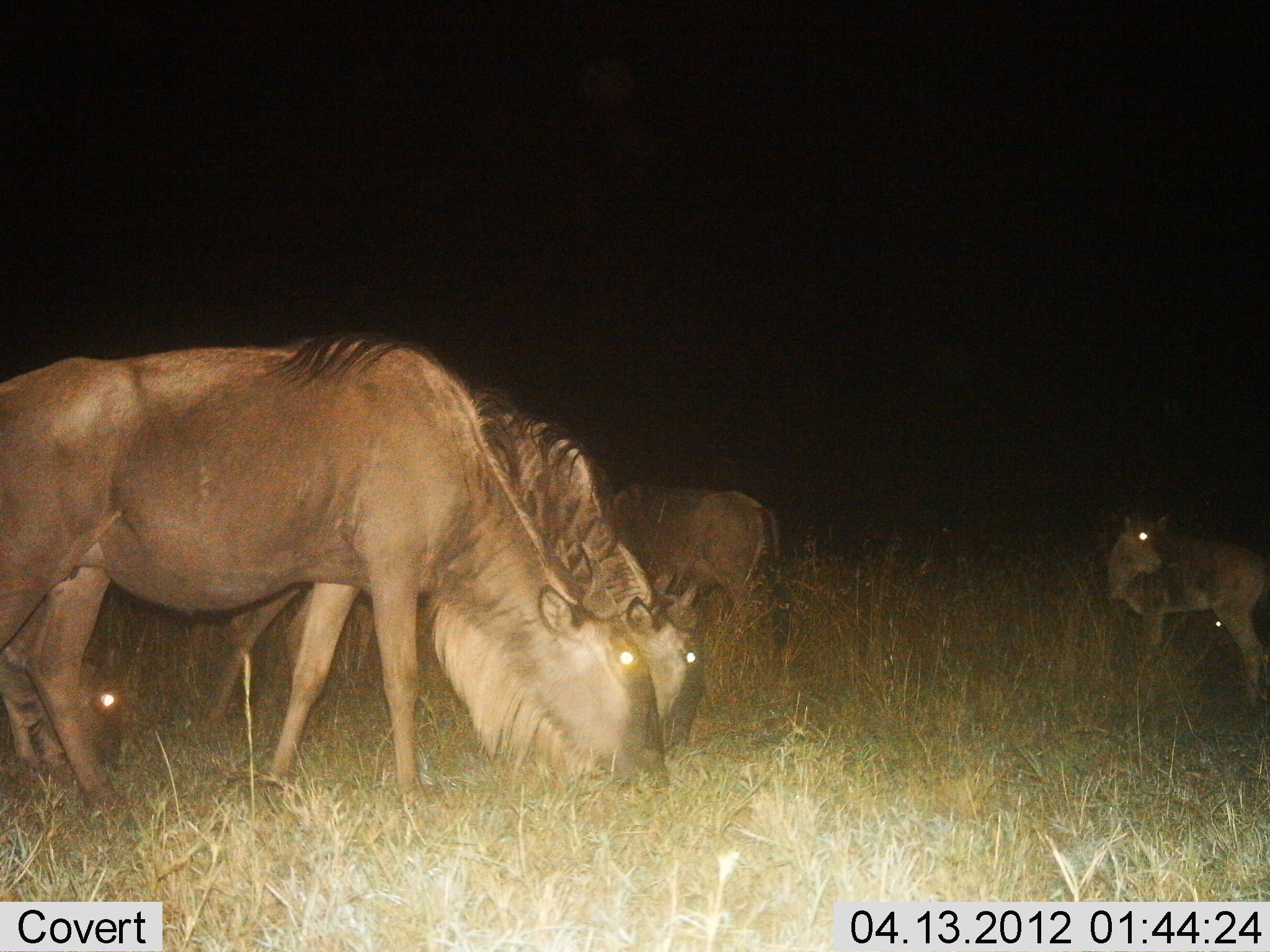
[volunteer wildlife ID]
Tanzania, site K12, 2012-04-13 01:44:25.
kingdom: Animalia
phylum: Chordata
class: Mammalia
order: Artiodactyla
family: Bovidae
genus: Connochaetes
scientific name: Connochaetes taurinus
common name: blue wildebeest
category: wildebeest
Wildebeest (blue wildebeest) (Connochaetes taurinus), count 5. Behavior (volunteer vote fractions): standing 41%, resting 12%, moving 3%, interacting 0%. Young present (vote fraction): 76%. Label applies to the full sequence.